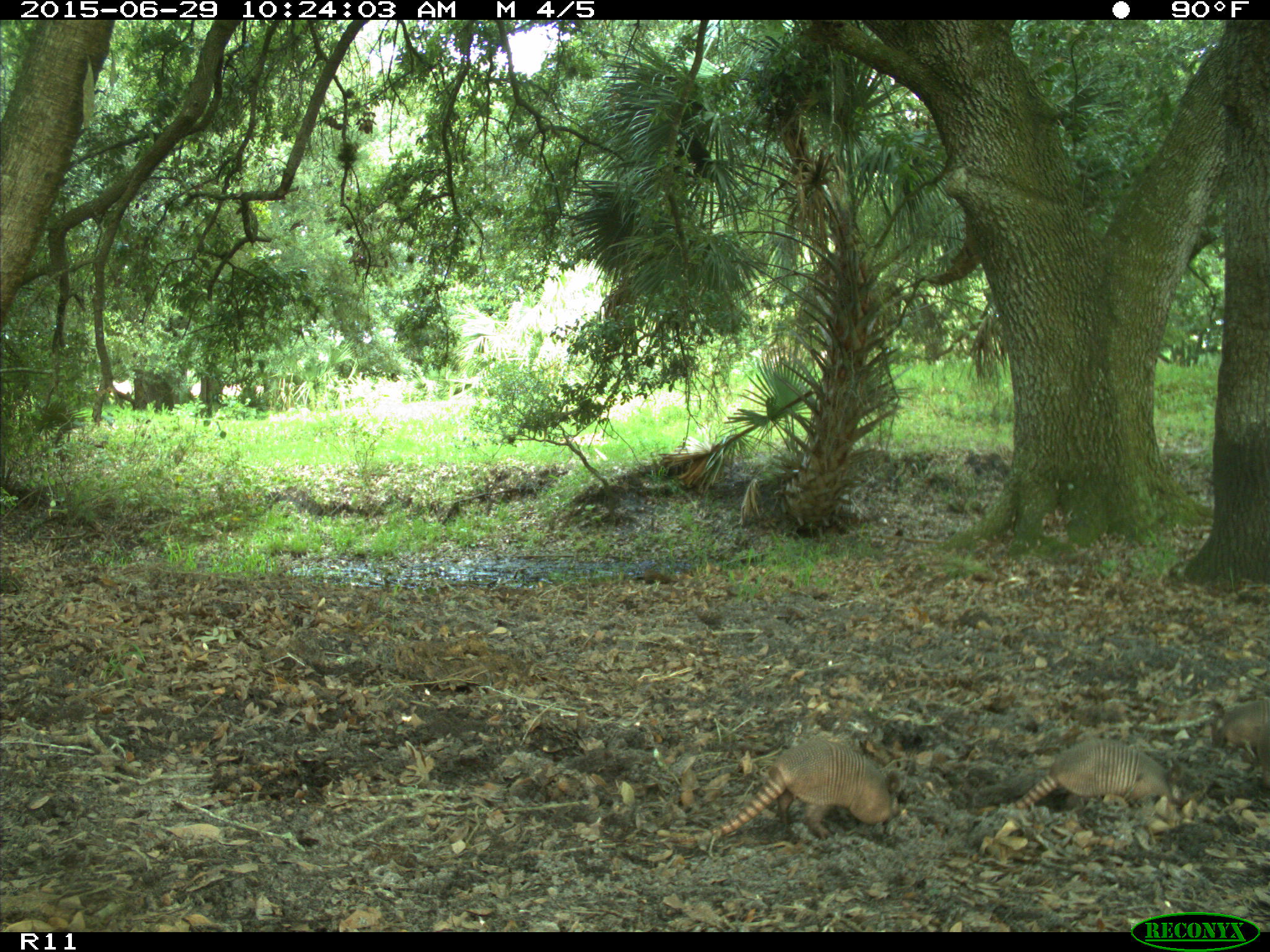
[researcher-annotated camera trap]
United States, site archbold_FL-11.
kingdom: Animalia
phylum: Chordata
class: Mammalia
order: Cingulata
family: Dasypodidae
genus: Dasypus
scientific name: Dasypus novemcinctus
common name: nine-banded armadillo